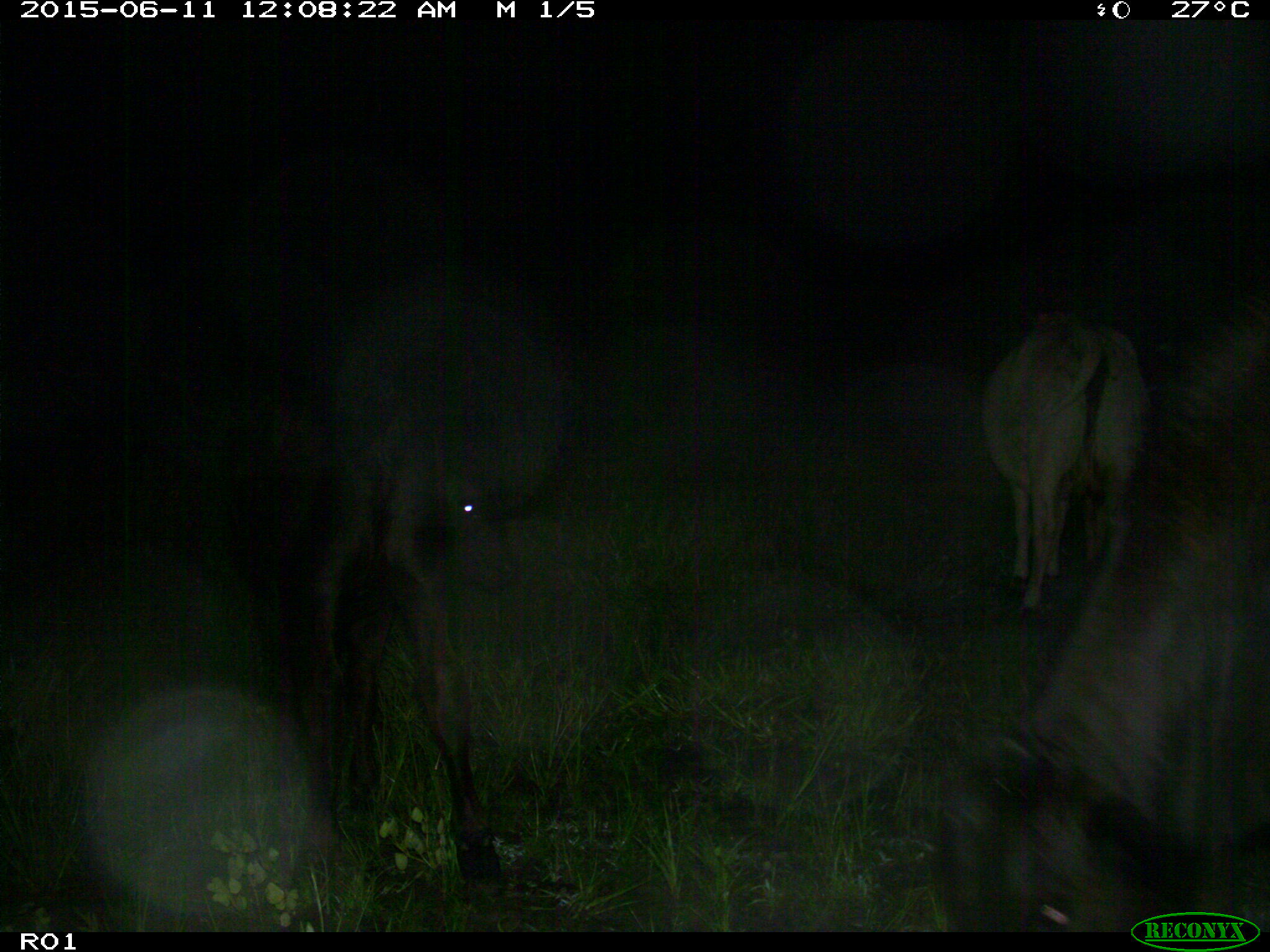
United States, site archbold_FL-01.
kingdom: Animalia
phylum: Chordata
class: Mammalia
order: Artiodactyla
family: Bovidae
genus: Bos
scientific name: Bos taurus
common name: domestic cow